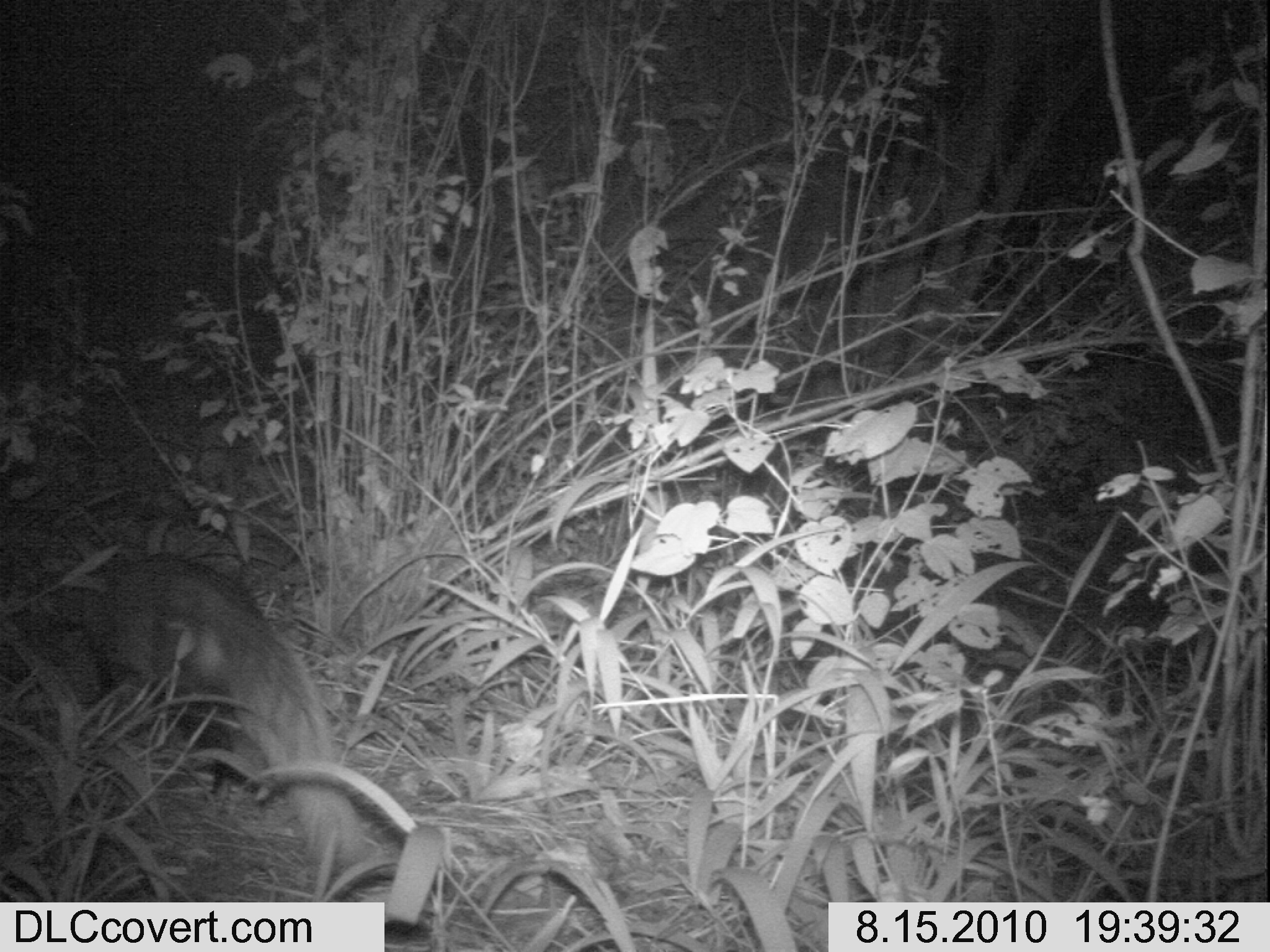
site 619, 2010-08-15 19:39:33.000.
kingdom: Animalia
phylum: Chordata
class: Mammalia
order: Carnivora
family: Herpestidae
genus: Ichneumia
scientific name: Ichneumia albicauda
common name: white-tailed mongoose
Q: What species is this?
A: Ichneumia albicauda (white-tailed mongoose).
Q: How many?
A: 1.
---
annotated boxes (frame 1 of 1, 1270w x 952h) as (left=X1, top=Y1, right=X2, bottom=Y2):
ichneumia albicauda: (left=42, top=550, right=379, bottom=882)